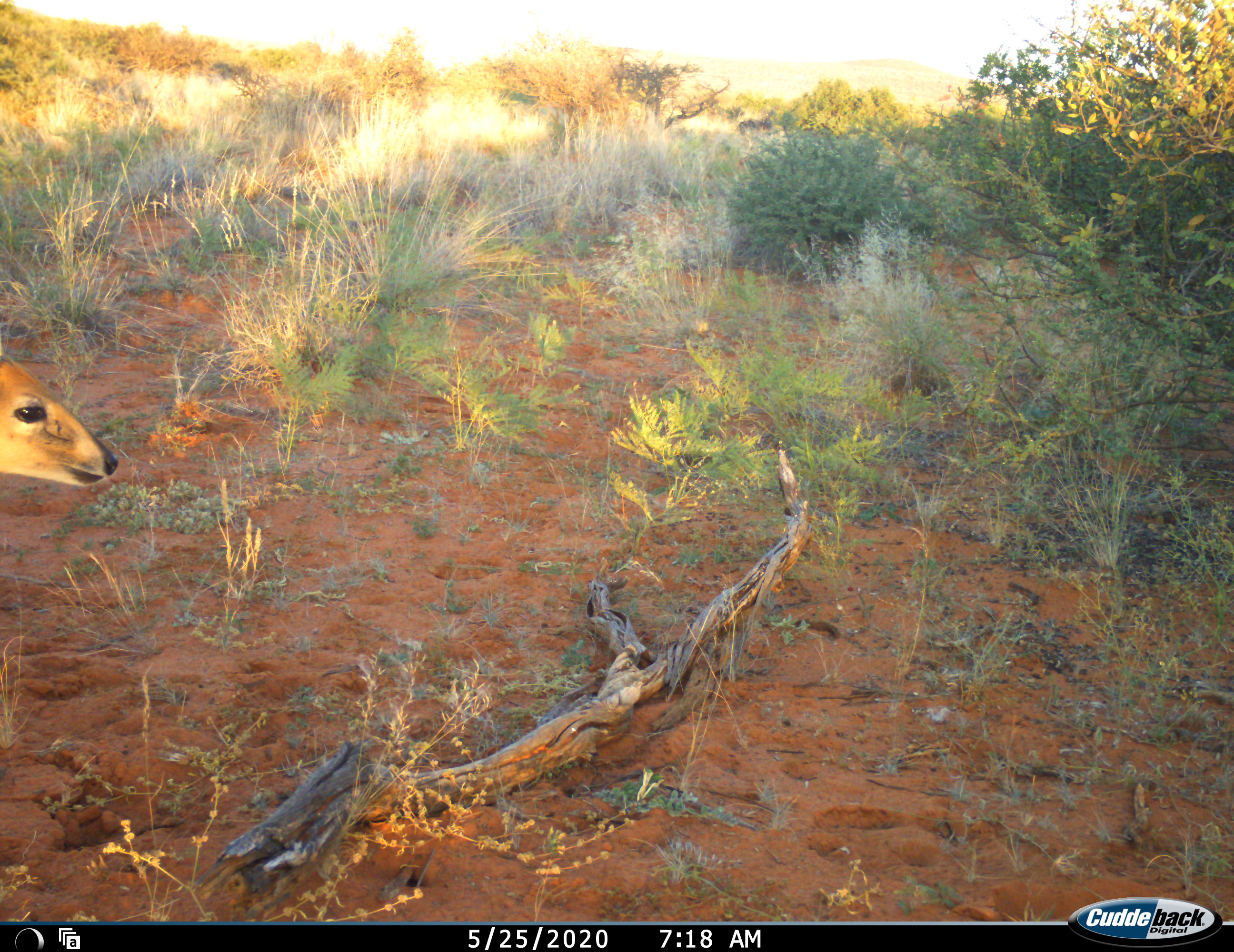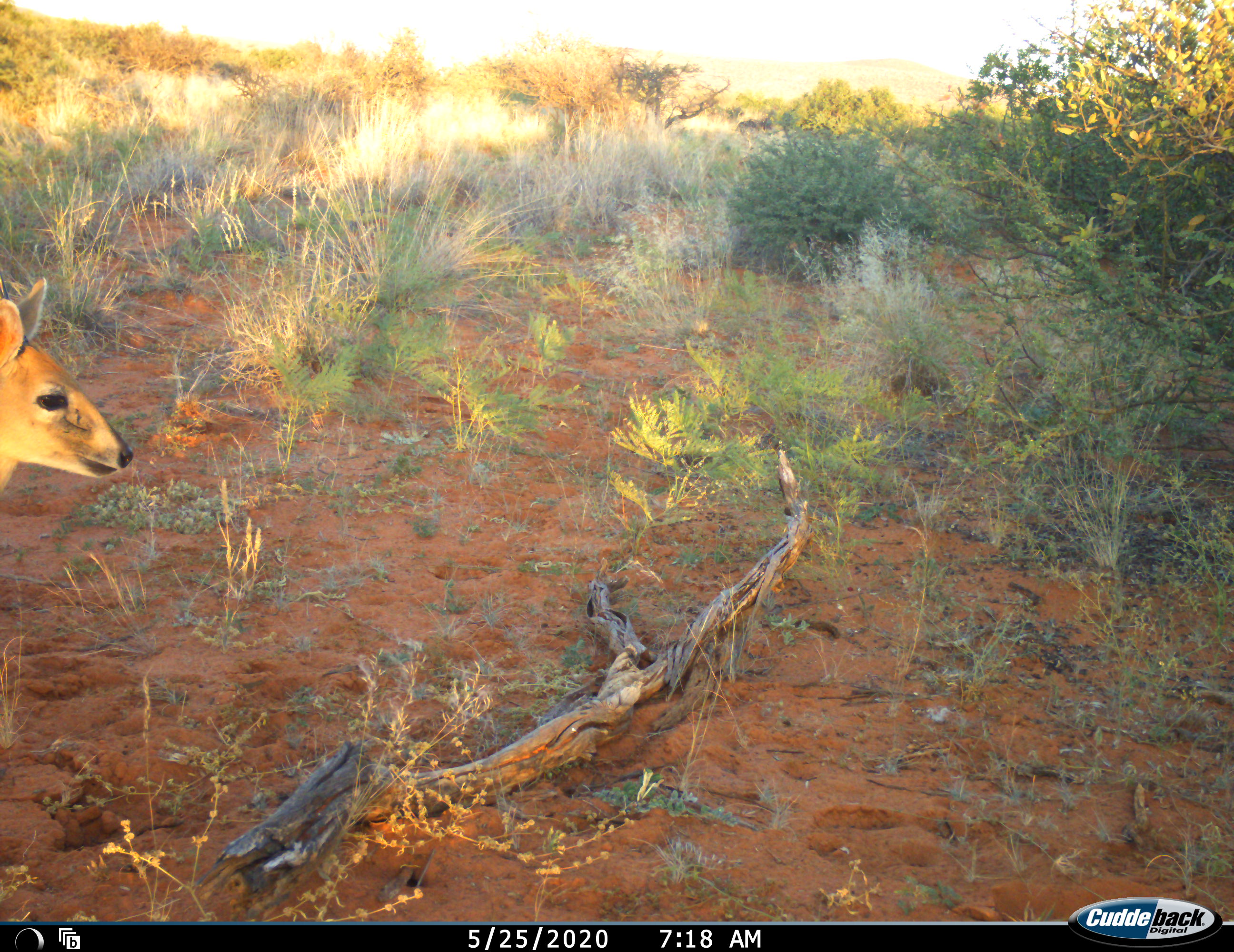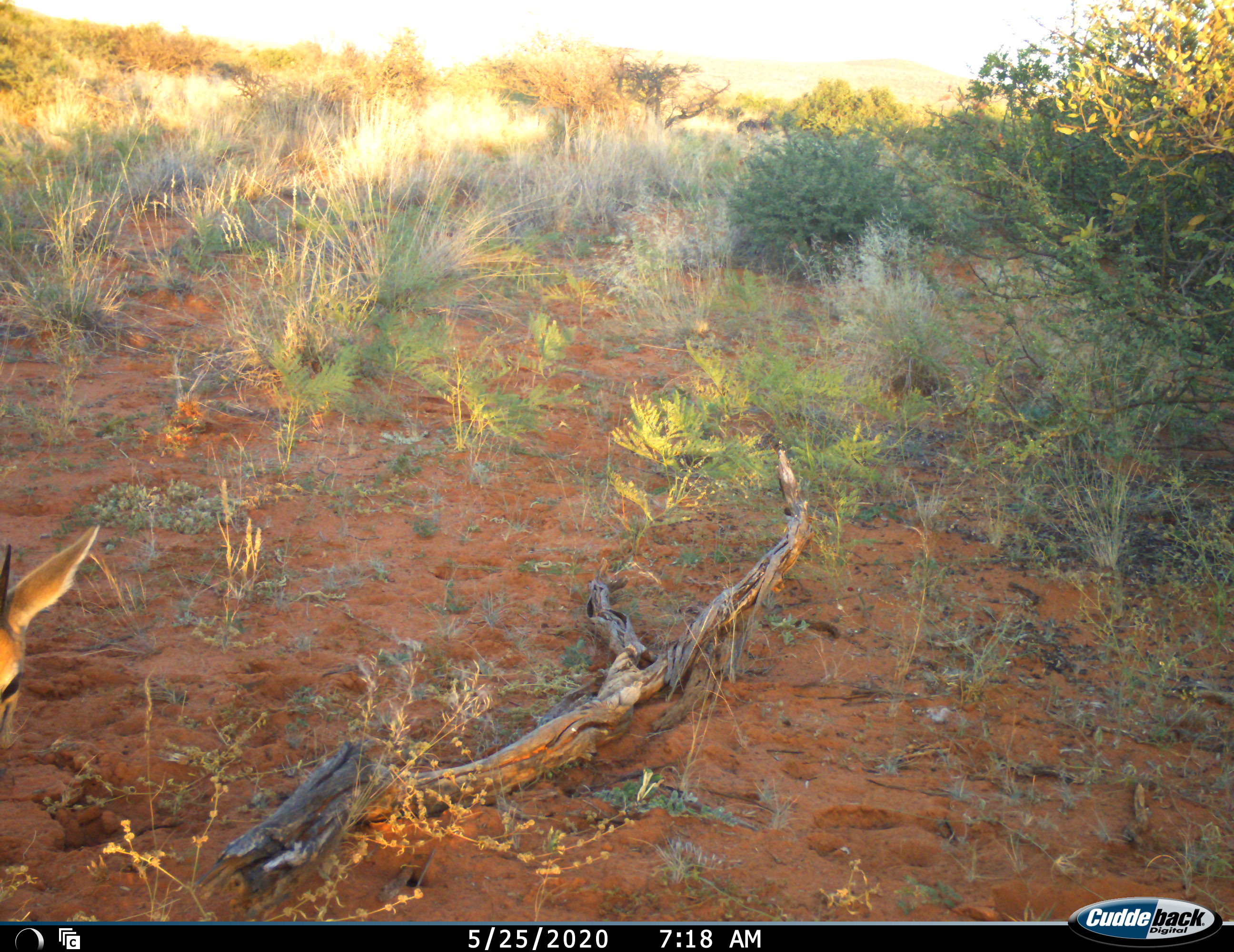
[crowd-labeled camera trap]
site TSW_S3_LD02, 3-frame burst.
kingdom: Animalia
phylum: Chordata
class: Mammalia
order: Artiodactyla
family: Bovidae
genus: Sylvicapra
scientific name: Sylvicapra grimmia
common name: common duiker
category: duikercommongrey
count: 1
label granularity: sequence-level